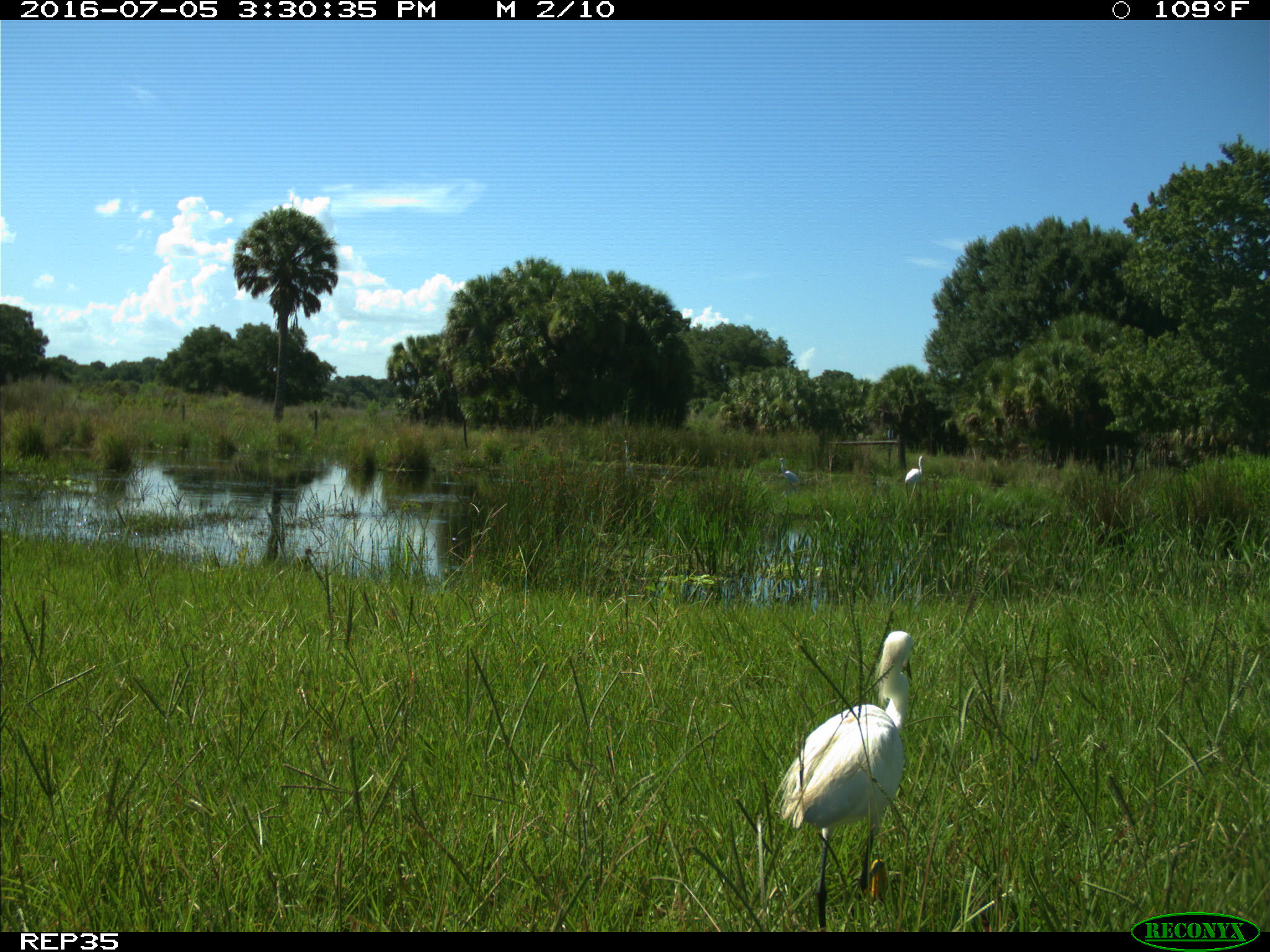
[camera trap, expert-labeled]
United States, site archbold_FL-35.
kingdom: Animalia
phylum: Chordata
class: Aves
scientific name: Aves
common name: birds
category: unidentified bird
Unidentified bird (birds) (Aves).